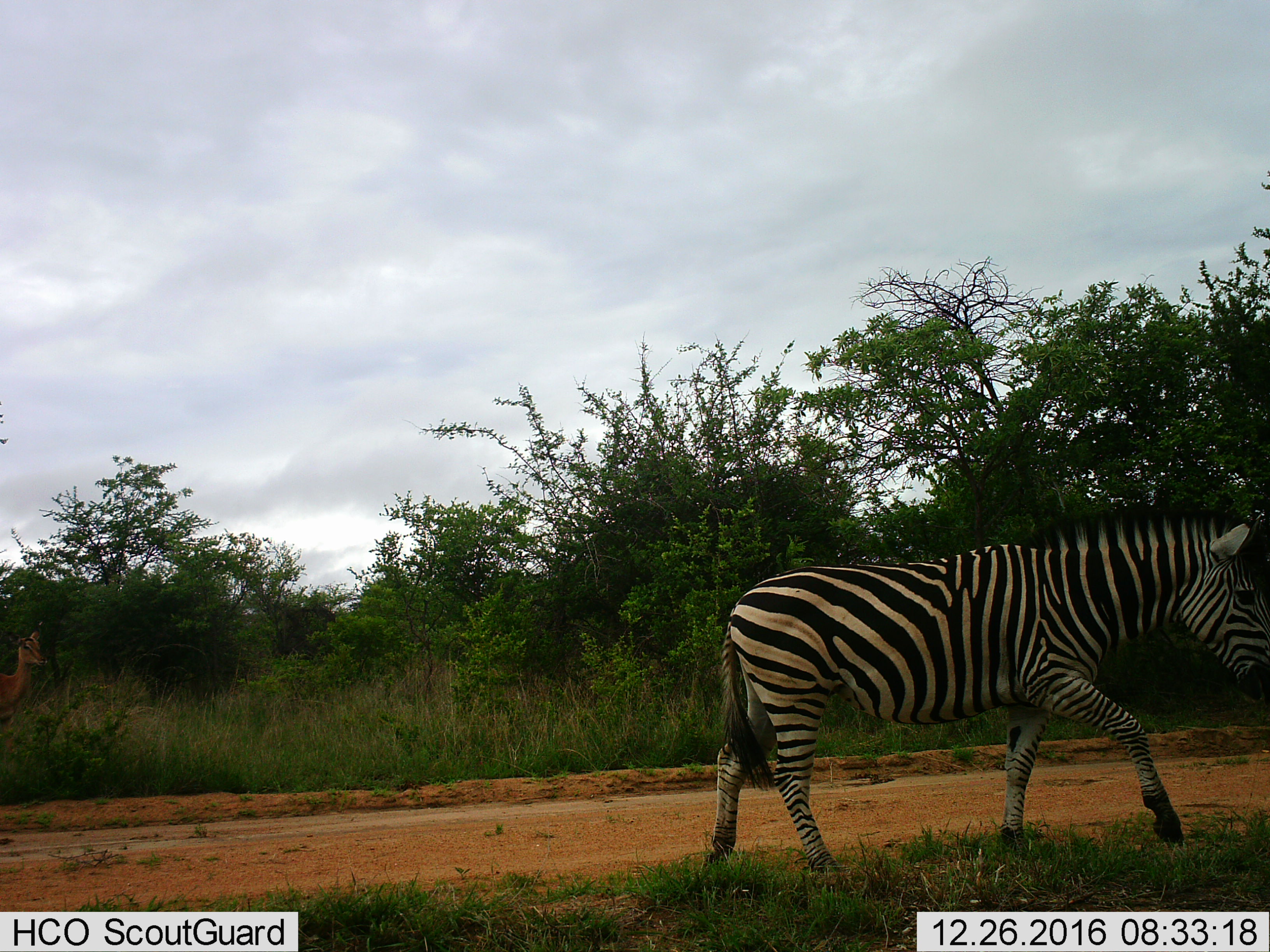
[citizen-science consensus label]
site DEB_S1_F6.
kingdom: Animalia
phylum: Chordata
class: Mammalia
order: Perissodactyla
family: Equidae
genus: Equus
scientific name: Equus quagga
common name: plains zebra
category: zebraplains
Zebraplains (plains zebra) (Equus quagga), count 1. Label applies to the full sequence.